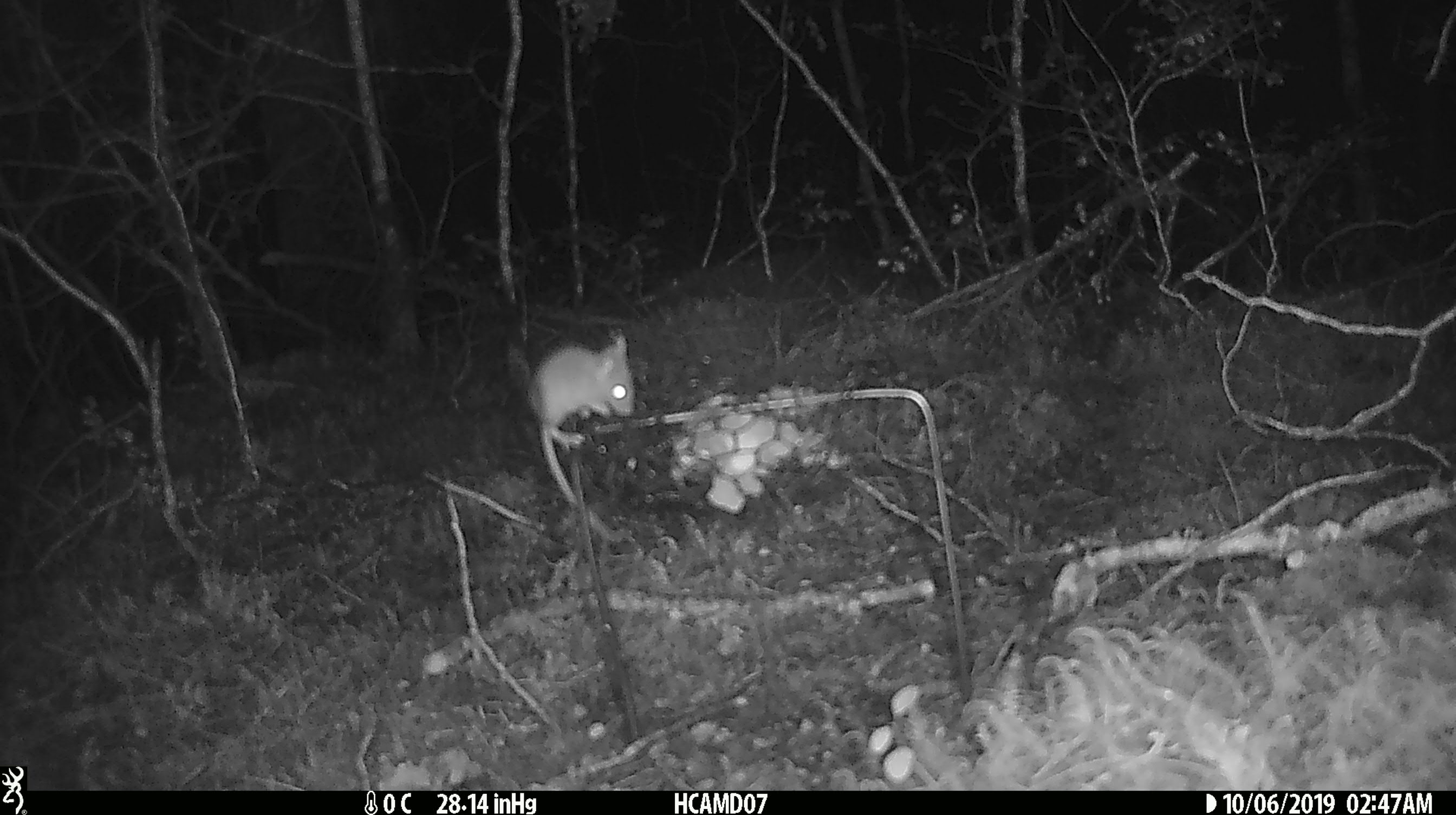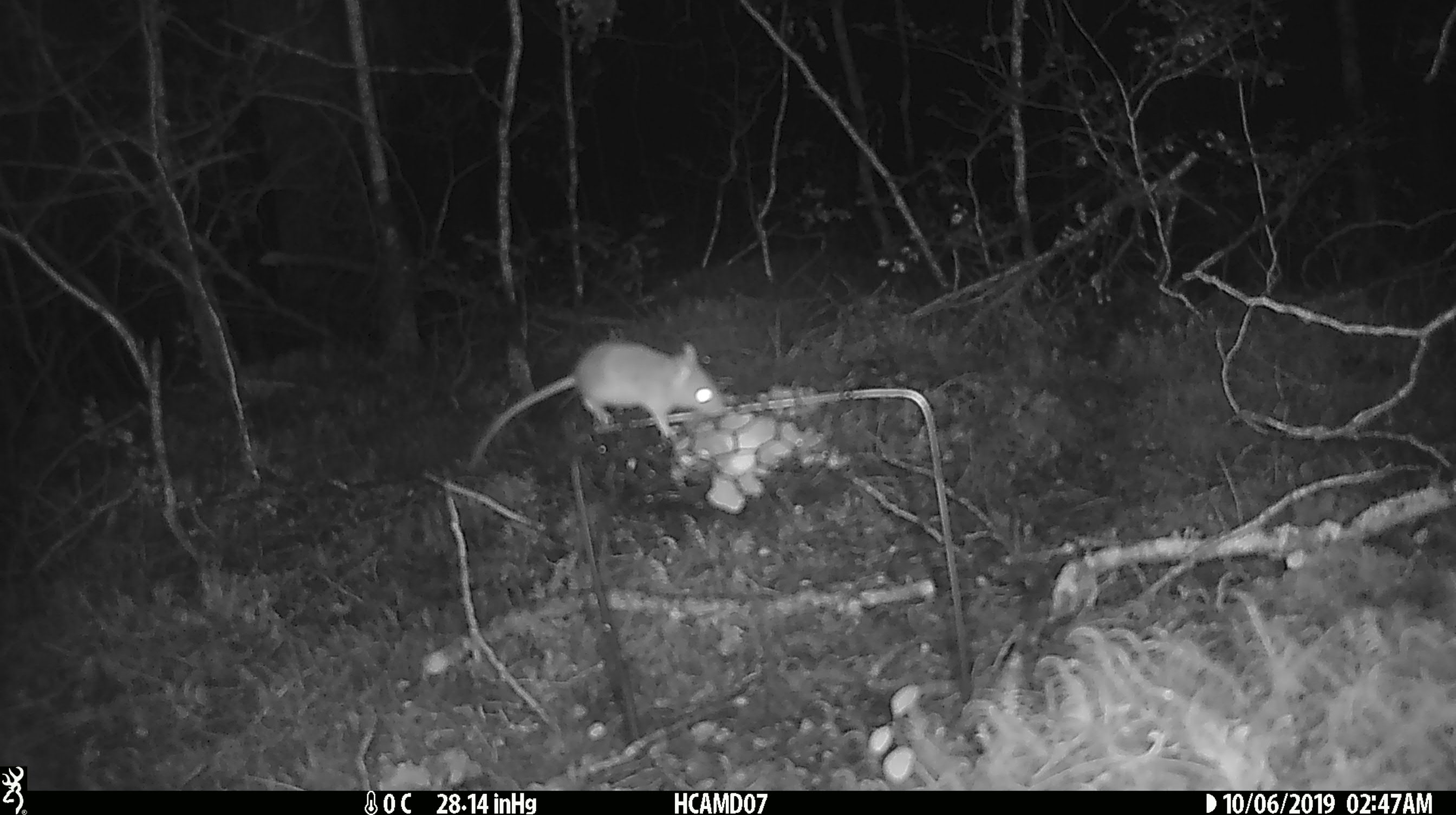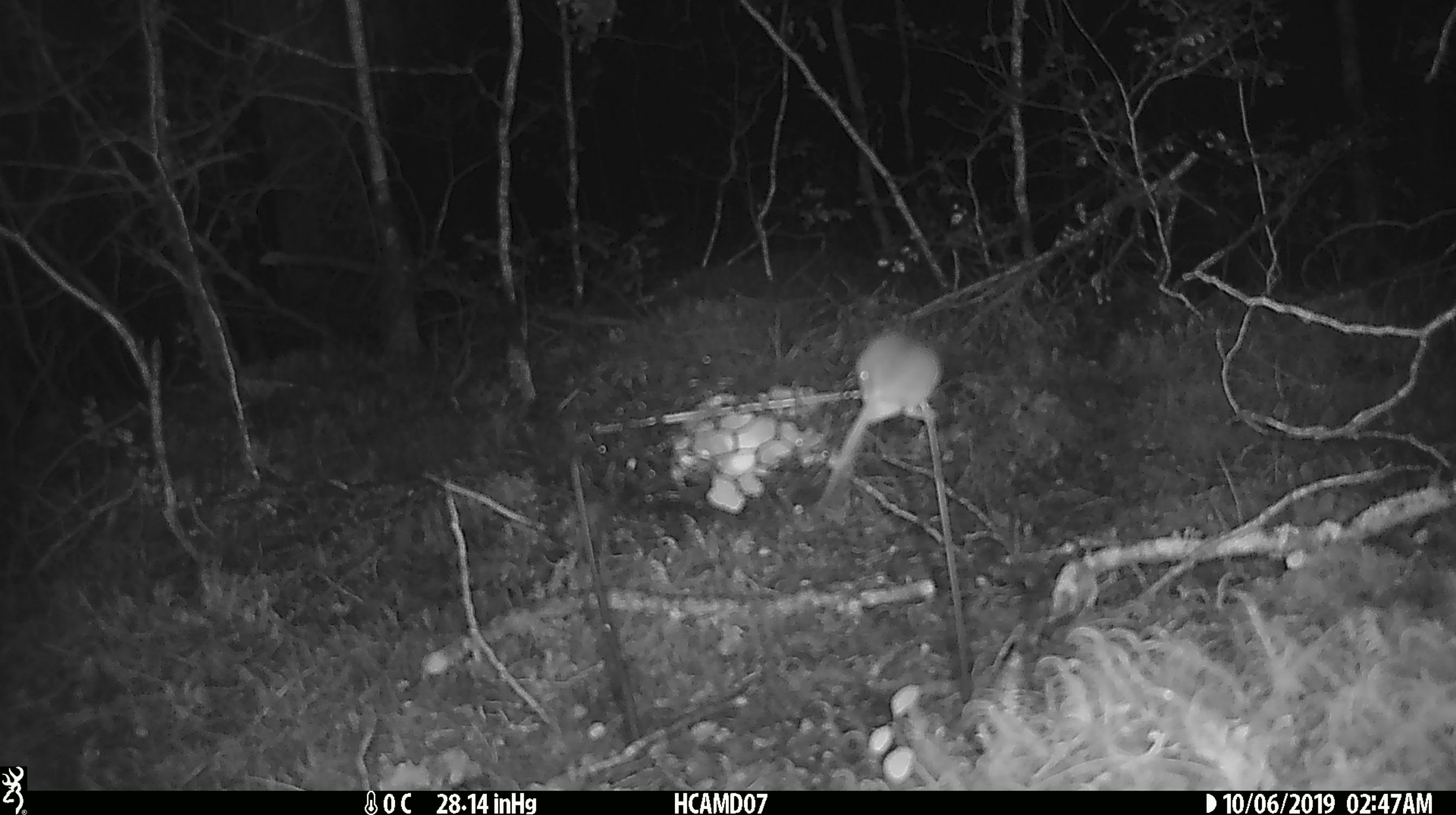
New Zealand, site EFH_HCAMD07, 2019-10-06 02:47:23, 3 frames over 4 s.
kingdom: Animalia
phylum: Chordata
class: Mammalia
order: Rodentia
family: Muridae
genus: Mus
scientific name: Mus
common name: mouse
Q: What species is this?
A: Mouse (Mus).